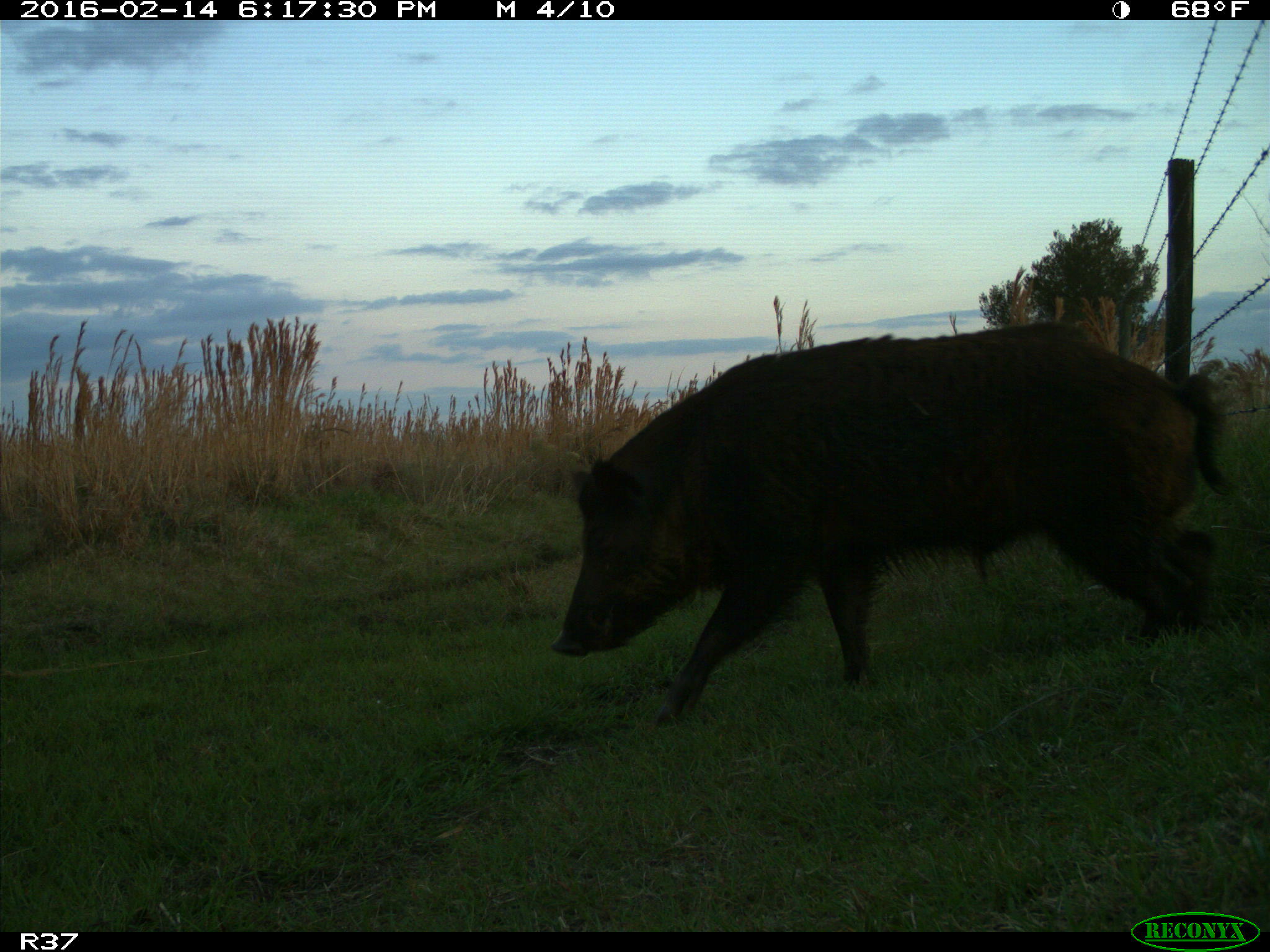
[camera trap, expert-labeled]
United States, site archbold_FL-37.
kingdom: Animalia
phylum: Chordata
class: Mammalia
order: Artiodactyla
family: Suidae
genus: Sus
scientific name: Sus scrofa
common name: wild boar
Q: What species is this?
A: Sus scrofa (wild boar).